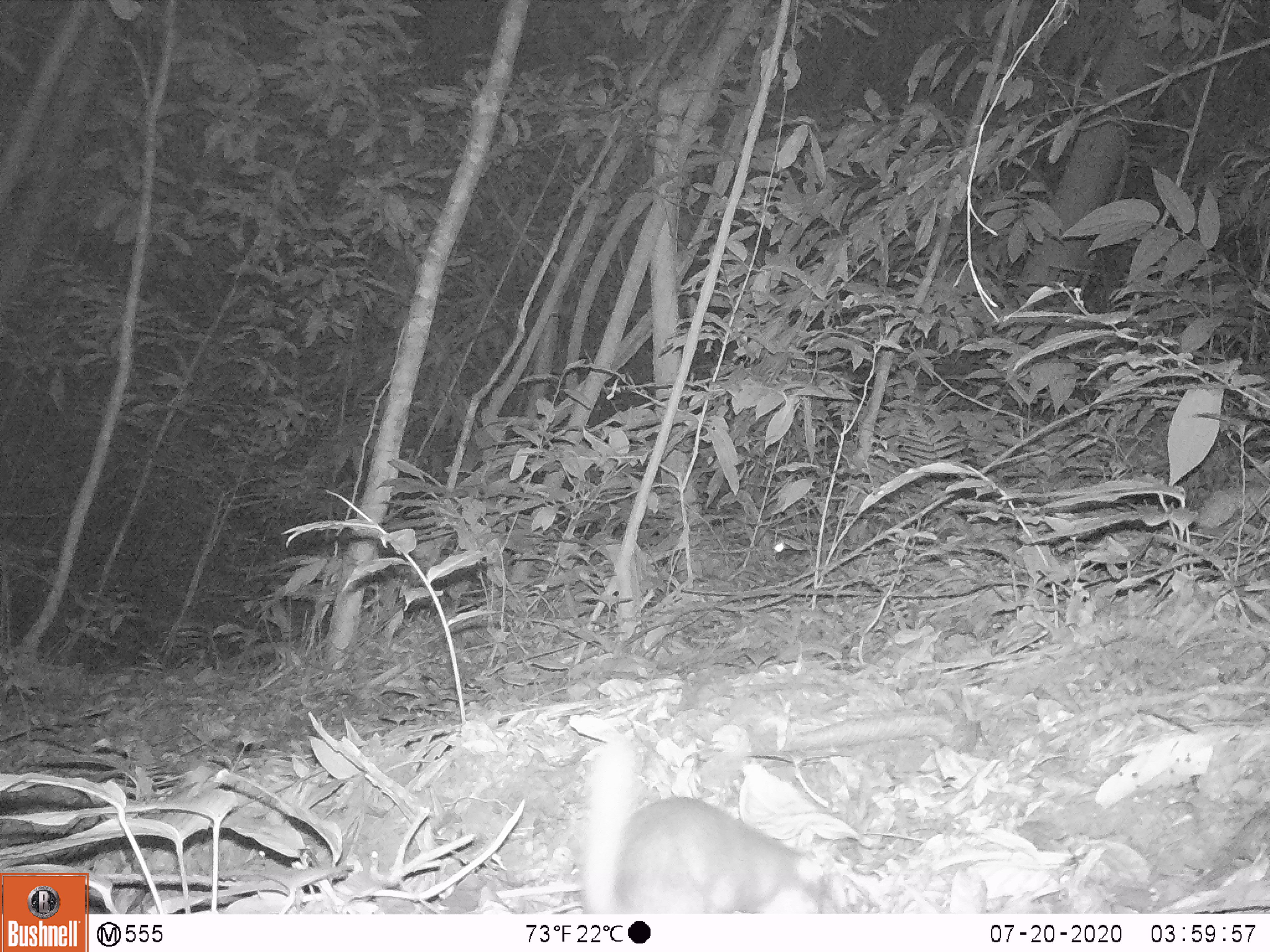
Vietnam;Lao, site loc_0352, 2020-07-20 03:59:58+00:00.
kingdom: Animalia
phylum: Chordata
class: Mammalia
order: Carnivora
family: Mustelidae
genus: Melogale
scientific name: Melogale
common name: ferret badger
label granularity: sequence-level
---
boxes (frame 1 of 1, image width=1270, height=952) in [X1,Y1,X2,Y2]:
ferret badger: [583,738,827,913]